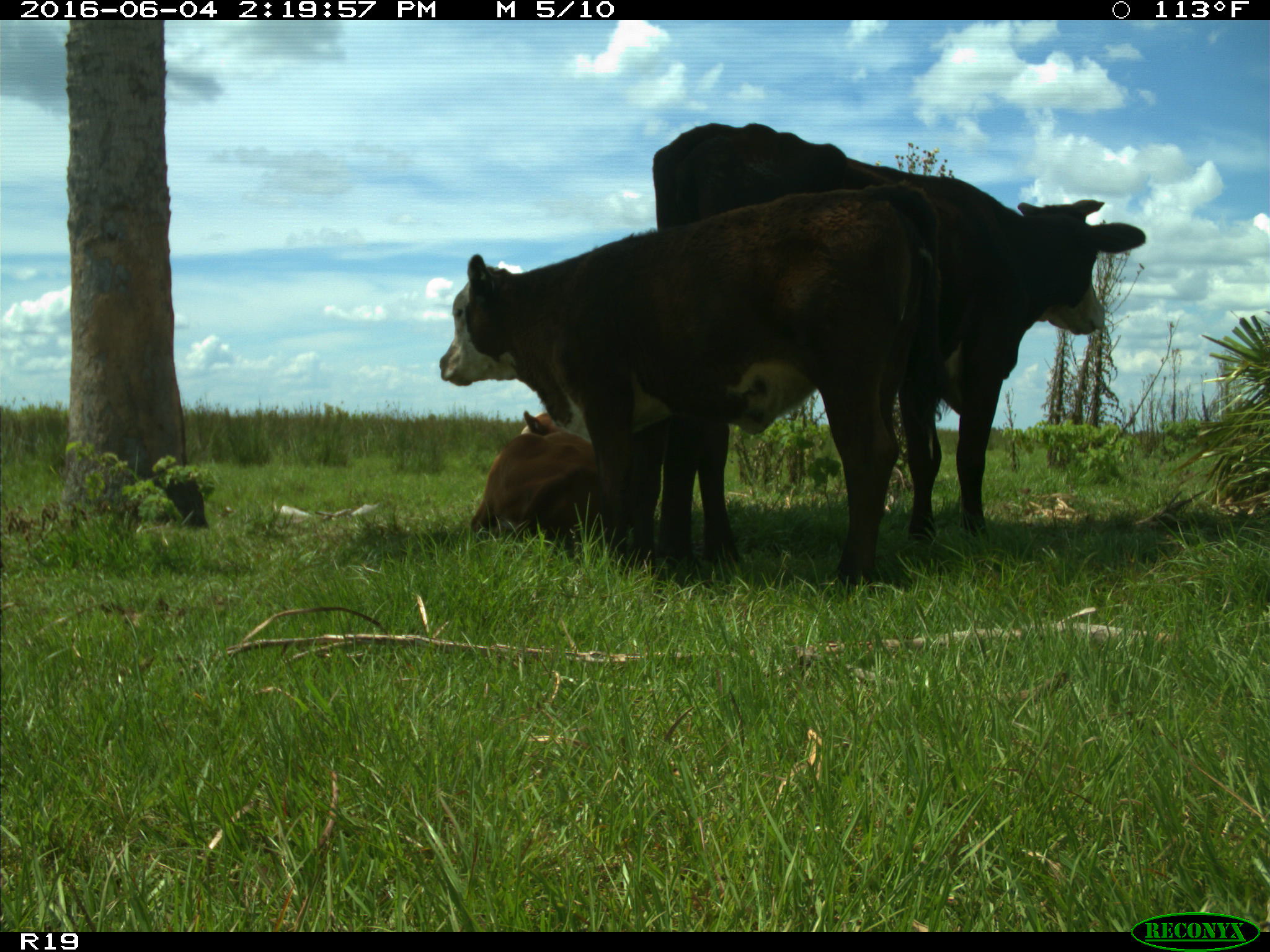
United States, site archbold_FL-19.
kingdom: Animalia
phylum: Chordata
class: Mammalia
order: Artiodactyla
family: Bovidae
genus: Bos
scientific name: Bos taurus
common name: domestic cow